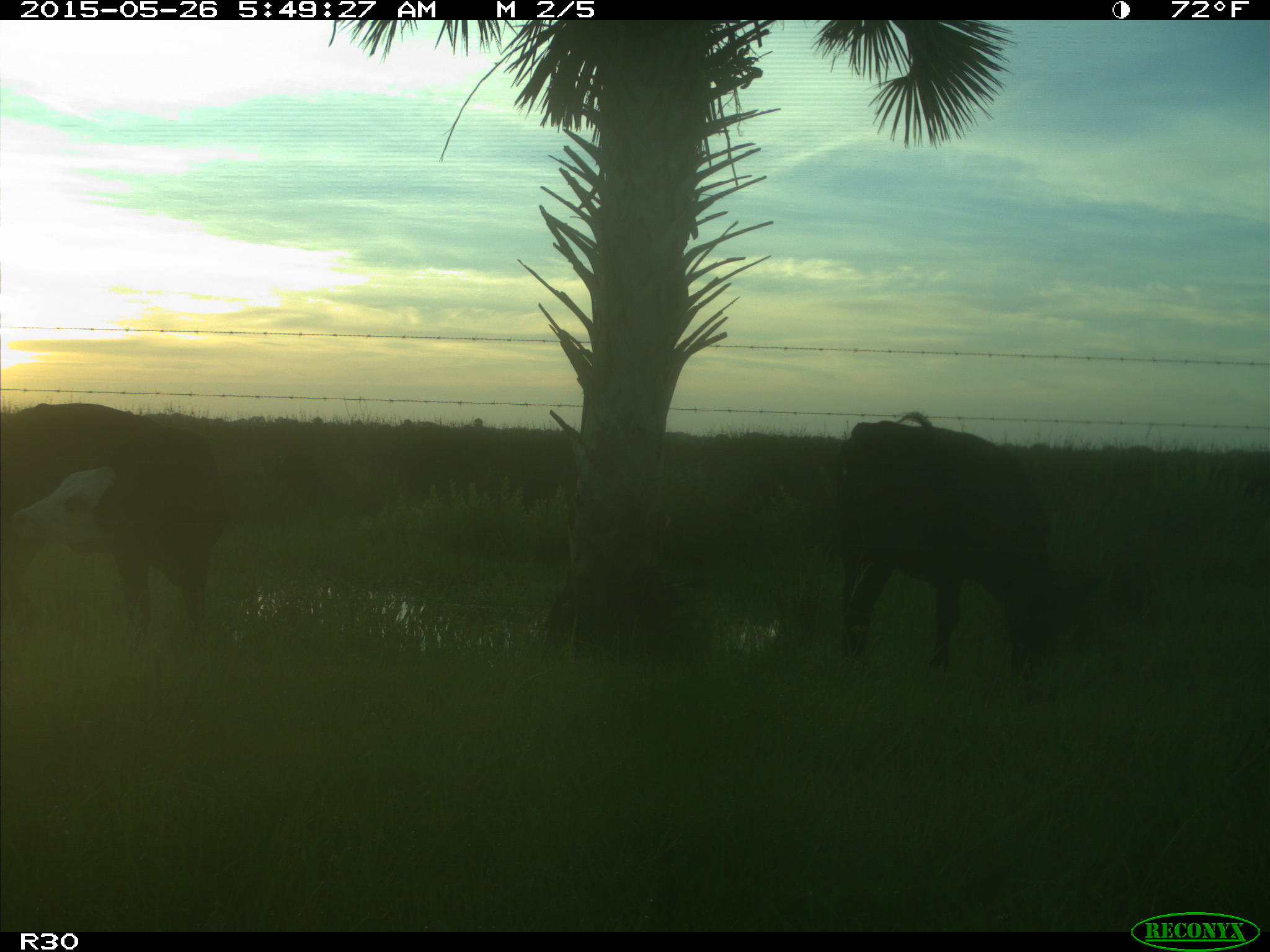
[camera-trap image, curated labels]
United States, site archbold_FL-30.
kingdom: Animalia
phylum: Chordata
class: Mammalia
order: Artiodactyla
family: Bovidae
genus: Bos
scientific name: Bos taurus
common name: domestic cow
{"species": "Bos taurus (domestic cow)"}